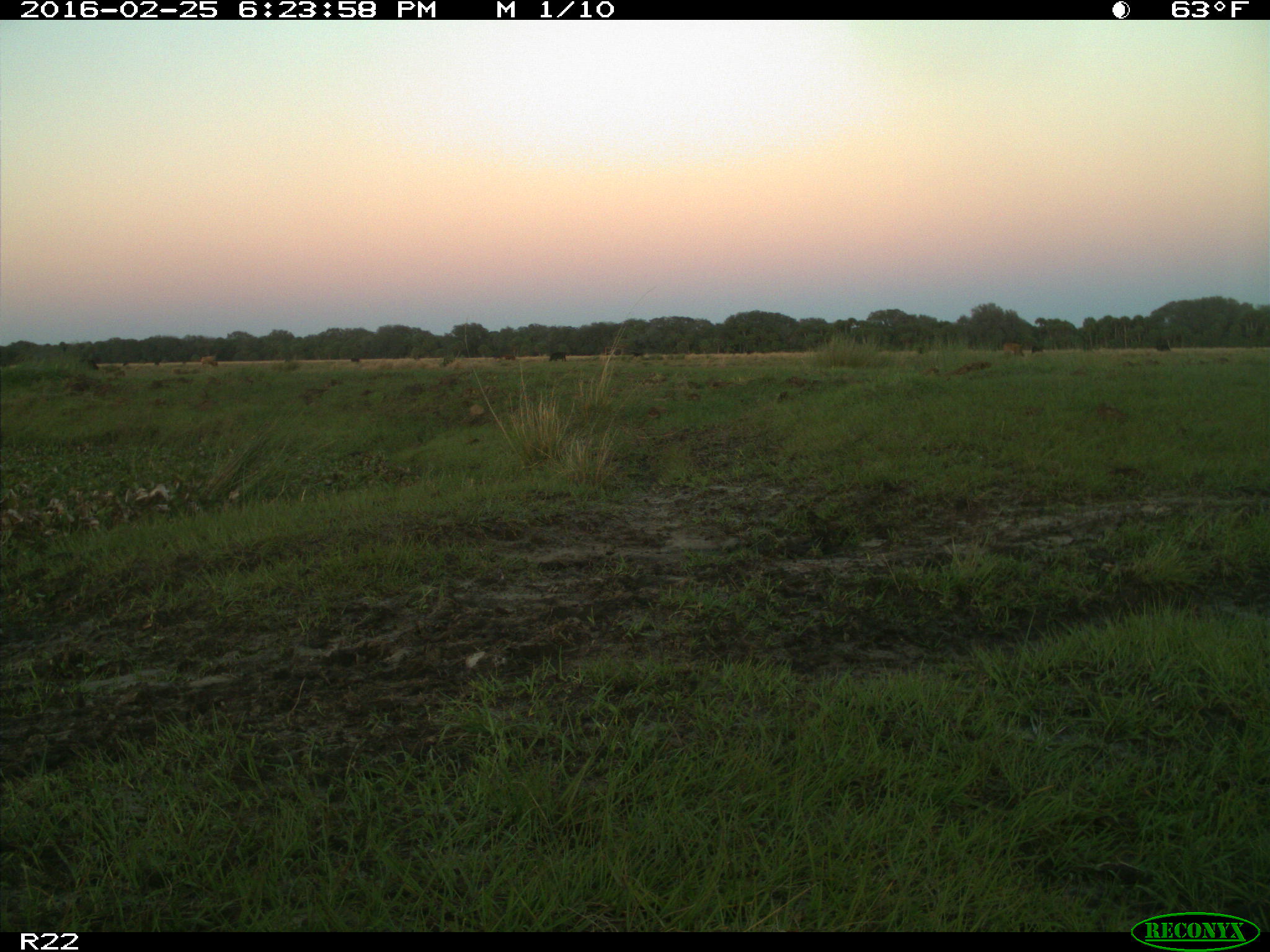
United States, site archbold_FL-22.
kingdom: Animalia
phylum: Chordata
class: Mammalia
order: Artiodactyla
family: Bovidae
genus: Bos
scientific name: Bos taurus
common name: domestic cow